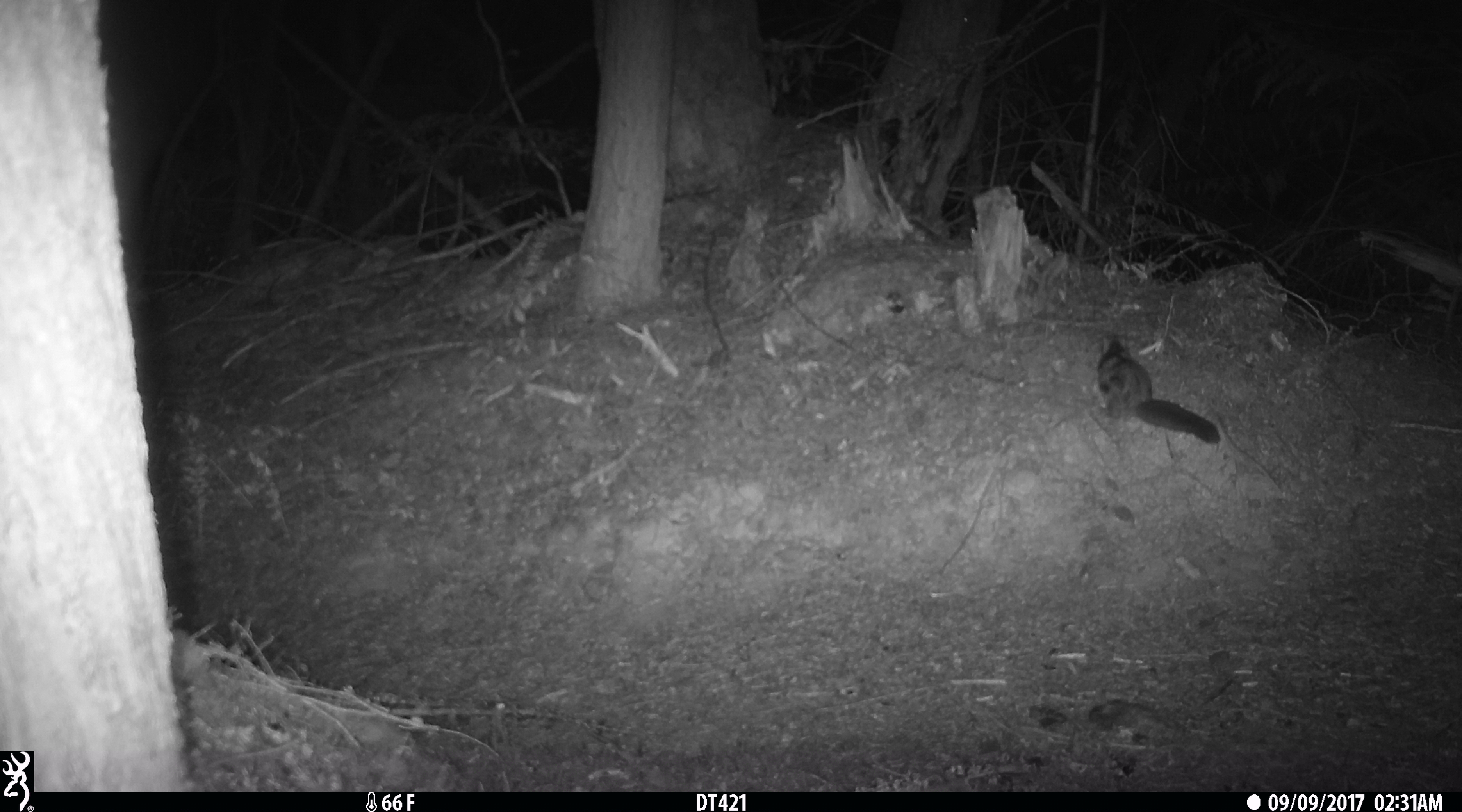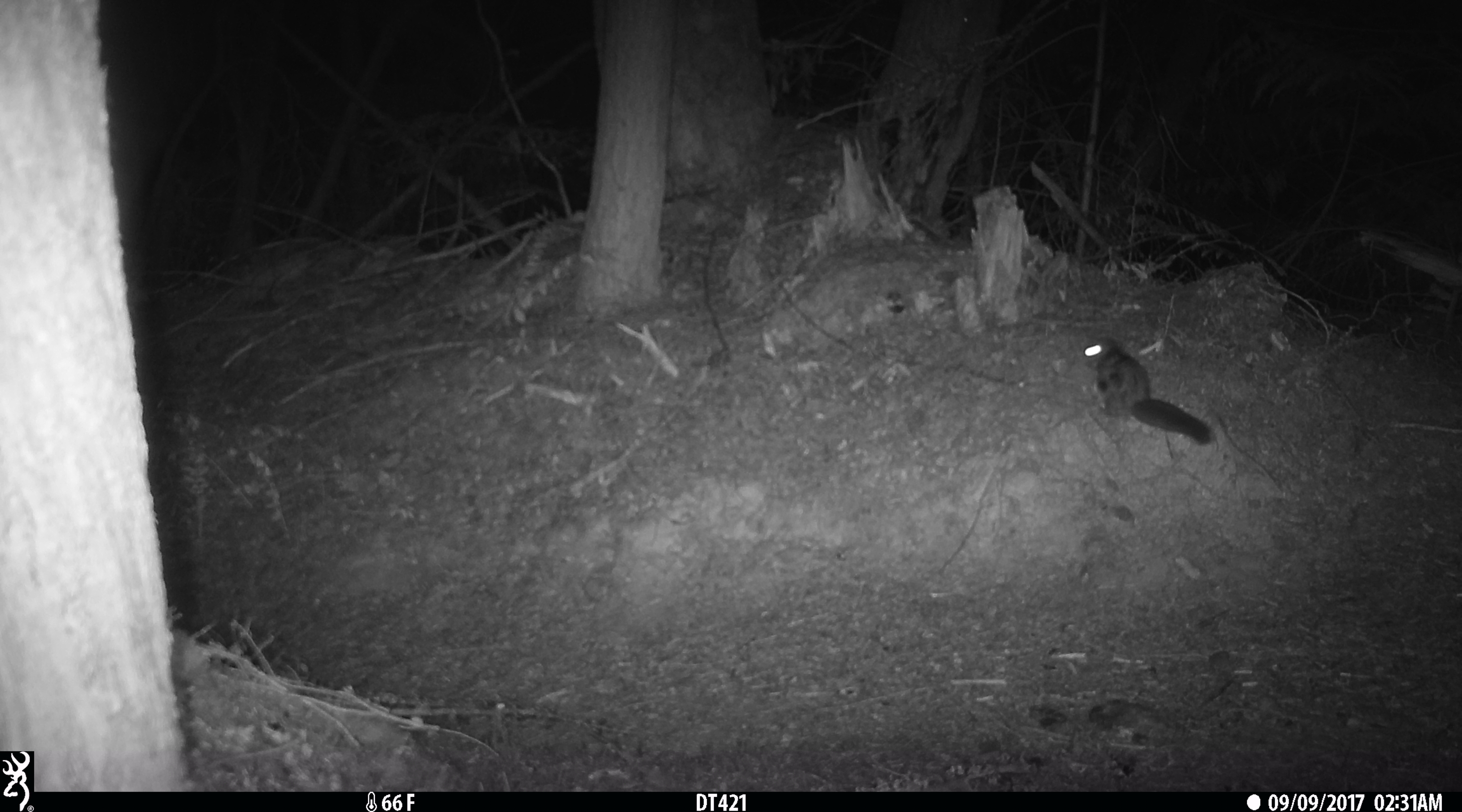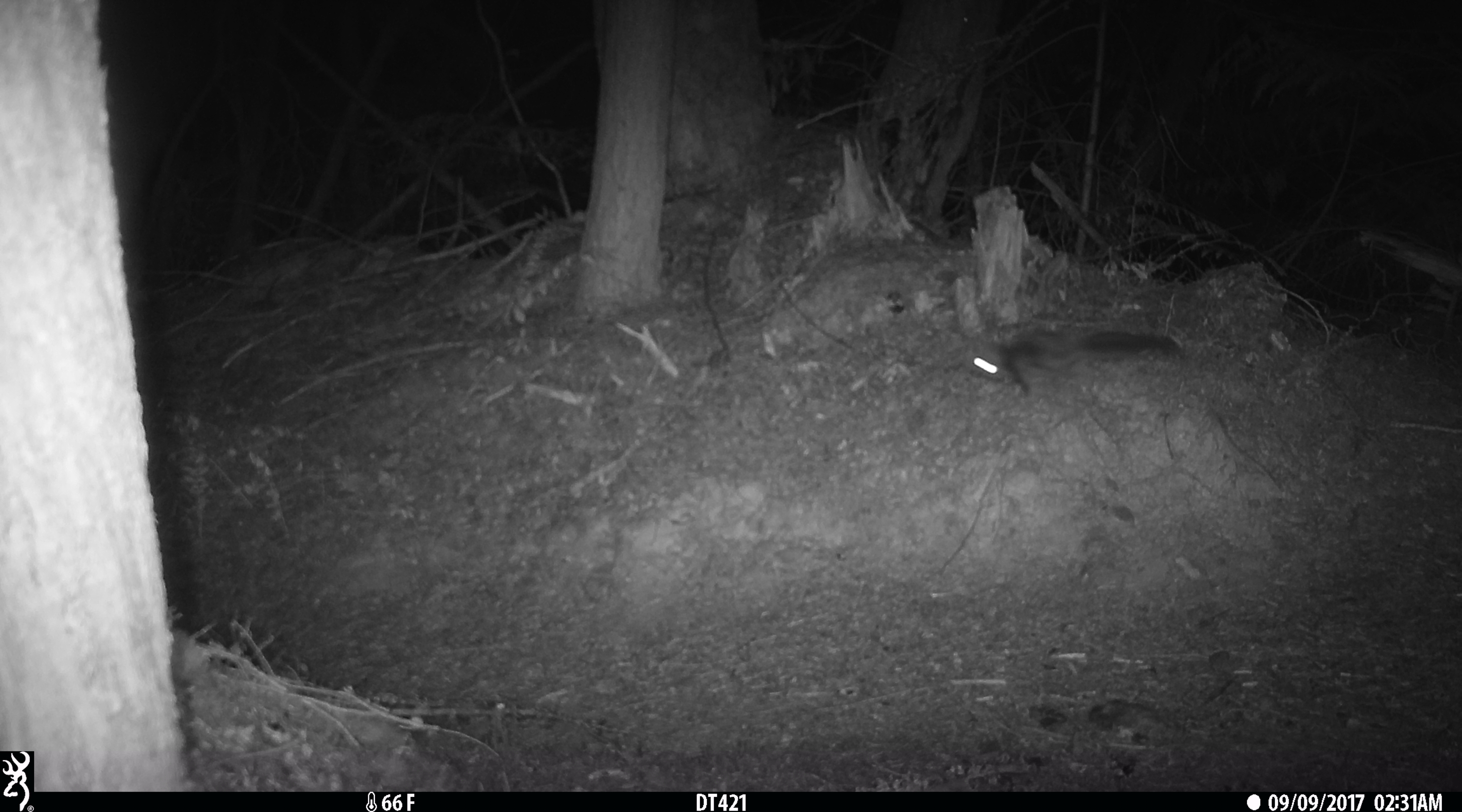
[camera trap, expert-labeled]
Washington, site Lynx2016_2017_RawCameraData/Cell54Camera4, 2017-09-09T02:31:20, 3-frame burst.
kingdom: Animalia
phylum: Chordata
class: Mammalia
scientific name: Mammalia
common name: small mammal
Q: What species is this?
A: Small mammal (Mammalia).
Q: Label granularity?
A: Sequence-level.